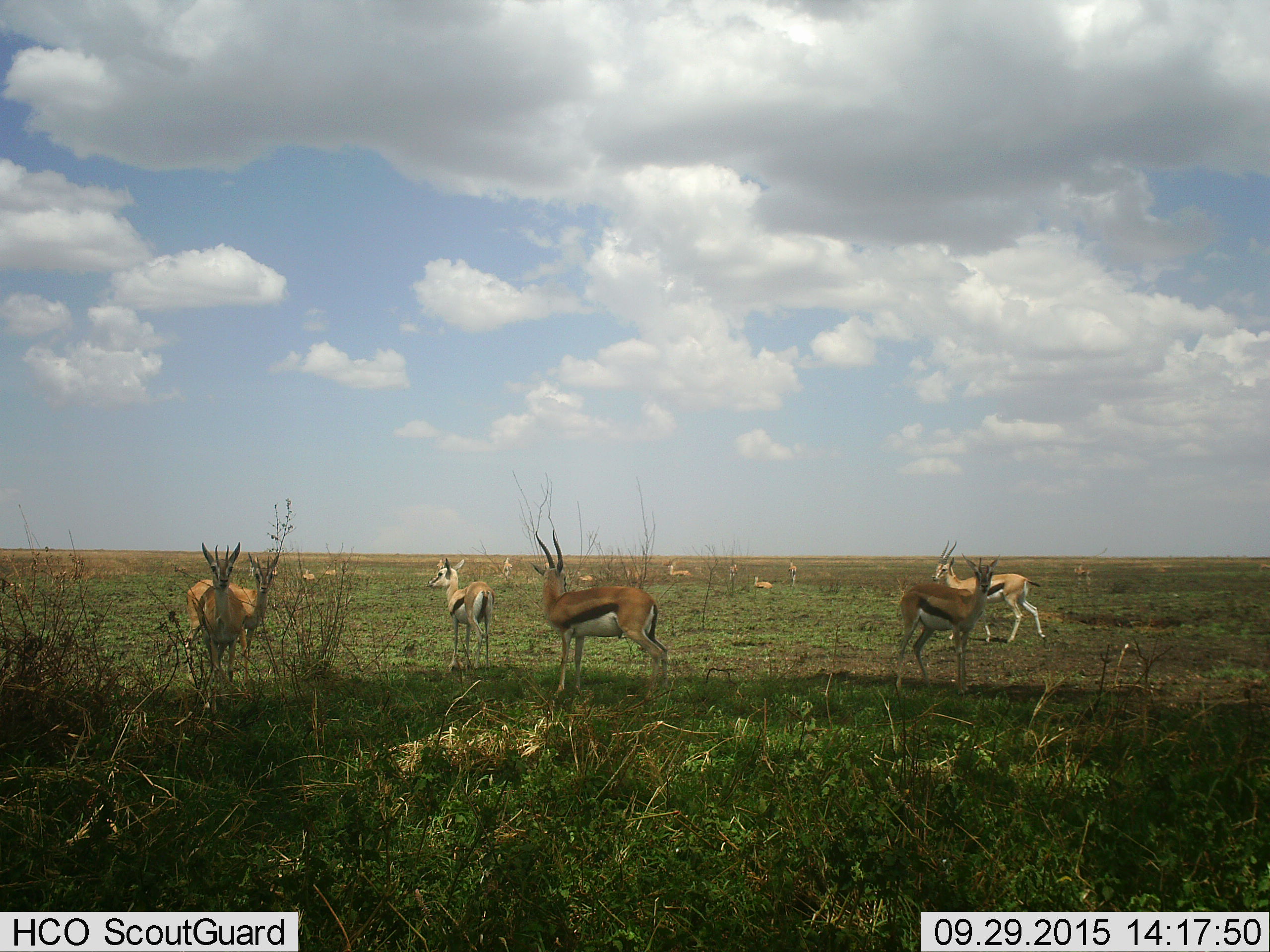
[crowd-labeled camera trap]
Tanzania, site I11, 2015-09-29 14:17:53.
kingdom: Animalia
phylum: Chordata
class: Mammalia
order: Artiodactyla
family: Bovidae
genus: Eudorcas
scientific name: Eudorcas thomsonii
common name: thomson's gazelle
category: gazellethomsons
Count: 11-50.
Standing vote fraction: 100%.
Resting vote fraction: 50%.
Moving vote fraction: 30%.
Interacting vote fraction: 0%.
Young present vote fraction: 10%.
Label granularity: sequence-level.